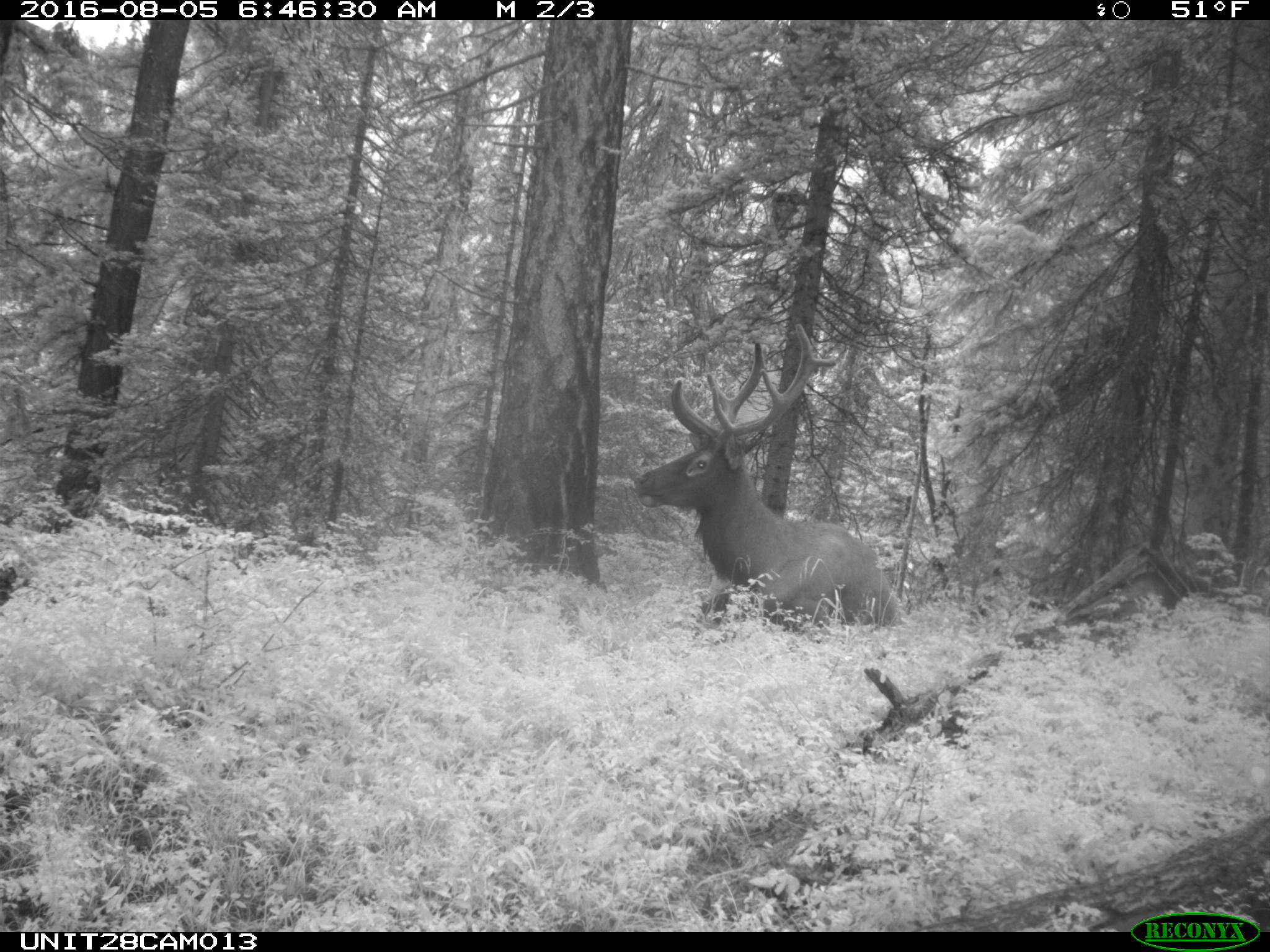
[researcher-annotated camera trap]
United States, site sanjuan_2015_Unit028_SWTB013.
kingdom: Animalia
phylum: Chordata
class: Mammalia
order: Artiodactyla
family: Cervidae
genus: Cervus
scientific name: Cervus elaphus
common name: red deer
Cervus elaphus (red deer).